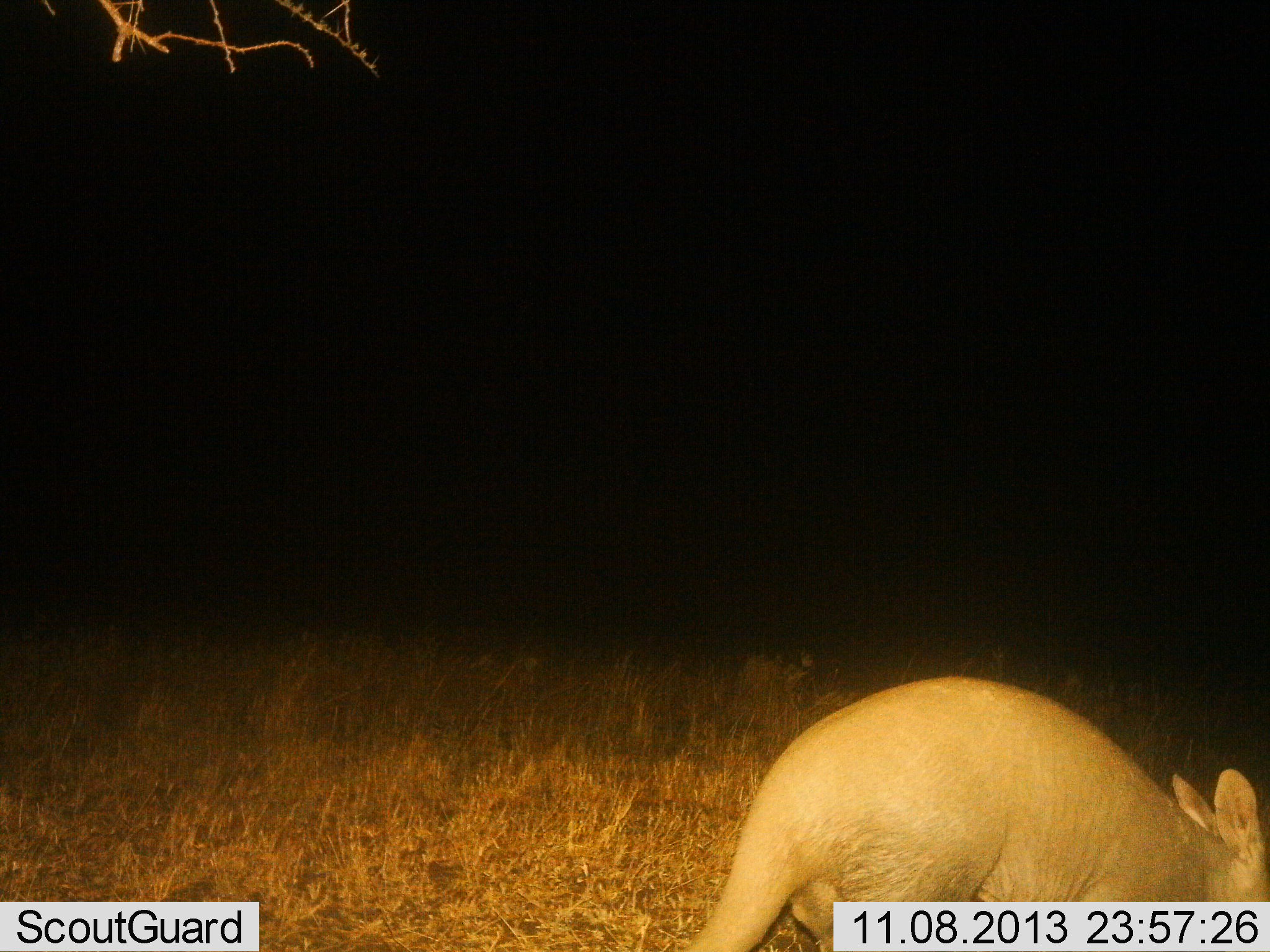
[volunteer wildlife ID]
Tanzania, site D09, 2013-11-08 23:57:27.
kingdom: Animalia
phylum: Chordata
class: Mammalia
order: Tubulidentata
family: Orycteropodidae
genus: Orycteropus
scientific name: Orycteropus afer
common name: aardvark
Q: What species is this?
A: Aardvark (Orycteropus afer).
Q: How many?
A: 1.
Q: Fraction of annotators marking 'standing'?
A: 58%.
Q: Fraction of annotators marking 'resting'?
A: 0%.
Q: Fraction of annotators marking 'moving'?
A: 23%.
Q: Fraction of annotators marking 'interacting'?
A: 0%.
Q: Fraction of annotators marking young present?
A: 0%.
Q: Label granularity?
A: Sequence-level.